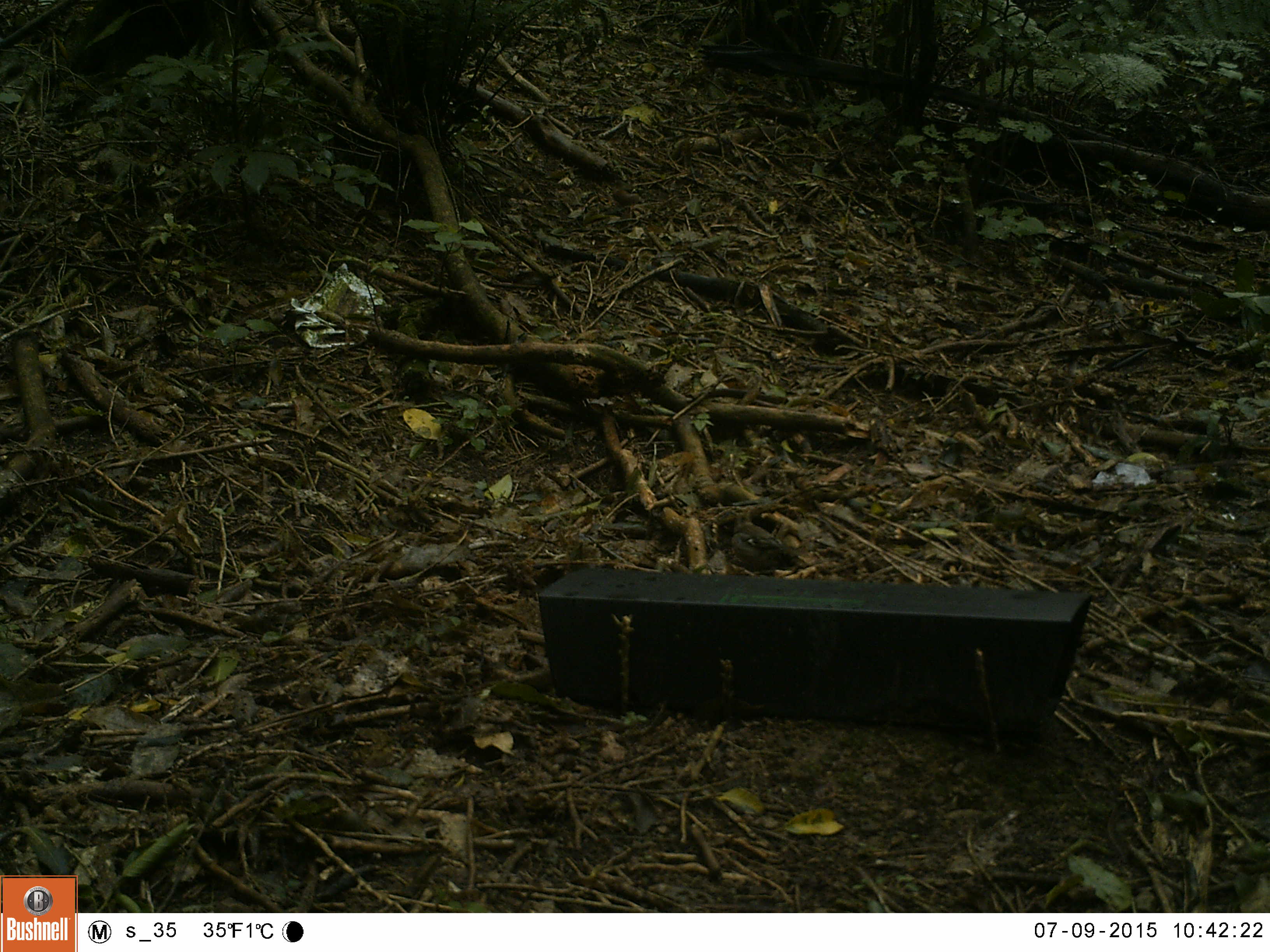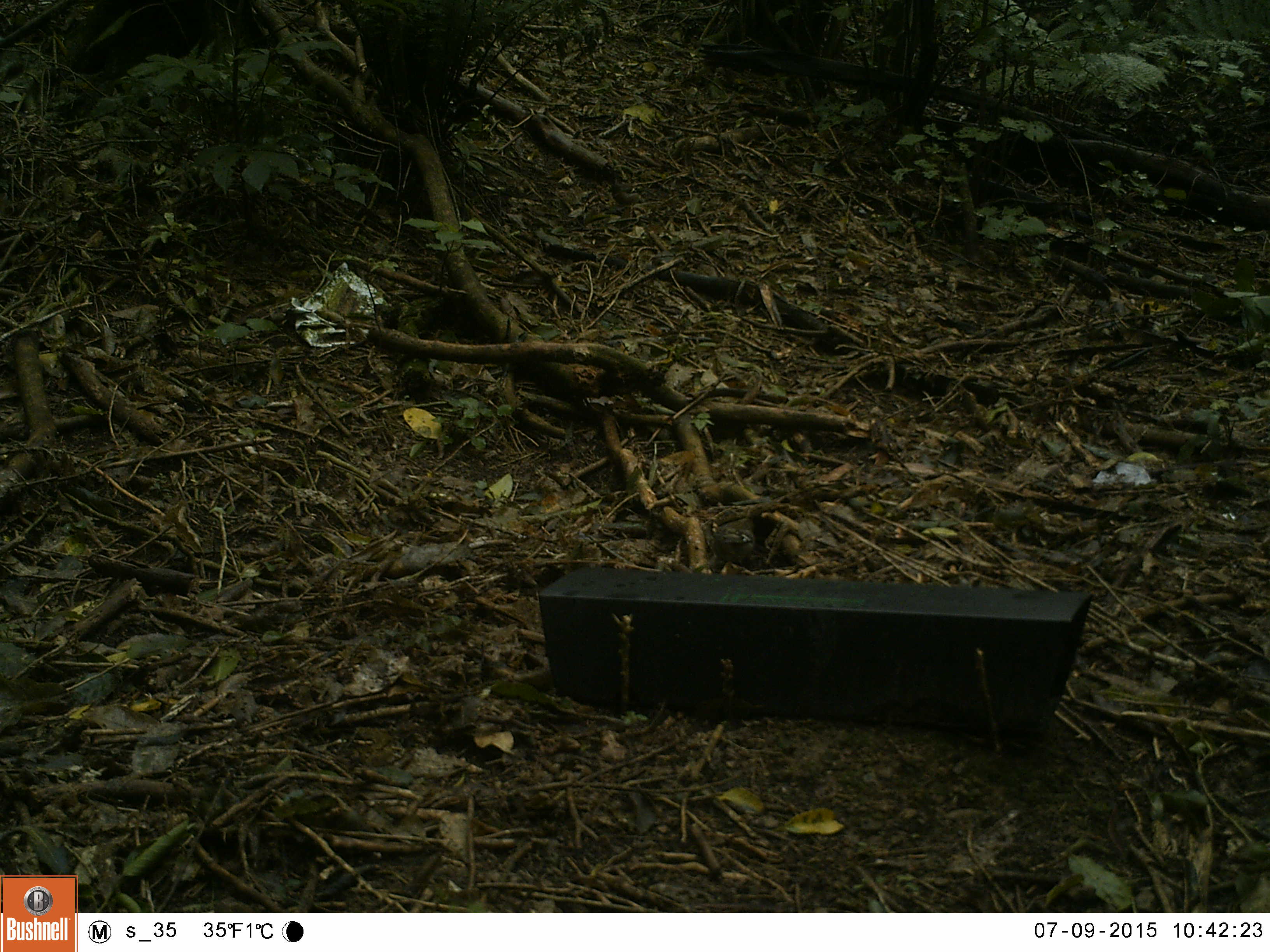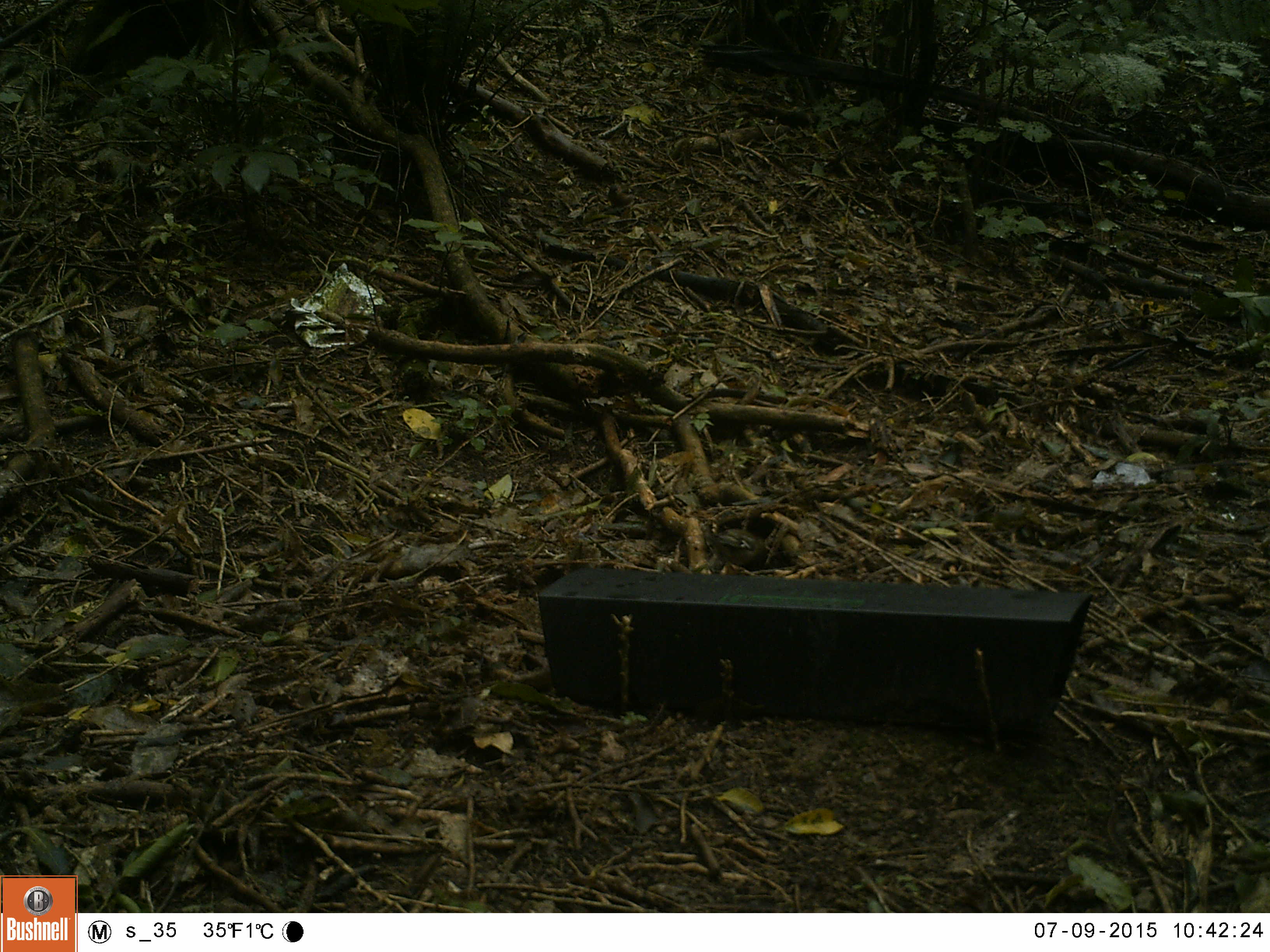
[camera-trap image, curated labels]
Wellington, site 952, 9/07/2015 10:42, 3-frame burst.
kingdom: Animalia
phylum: Chordata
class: Aves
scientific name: Aves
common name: bird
Bird (Aves).